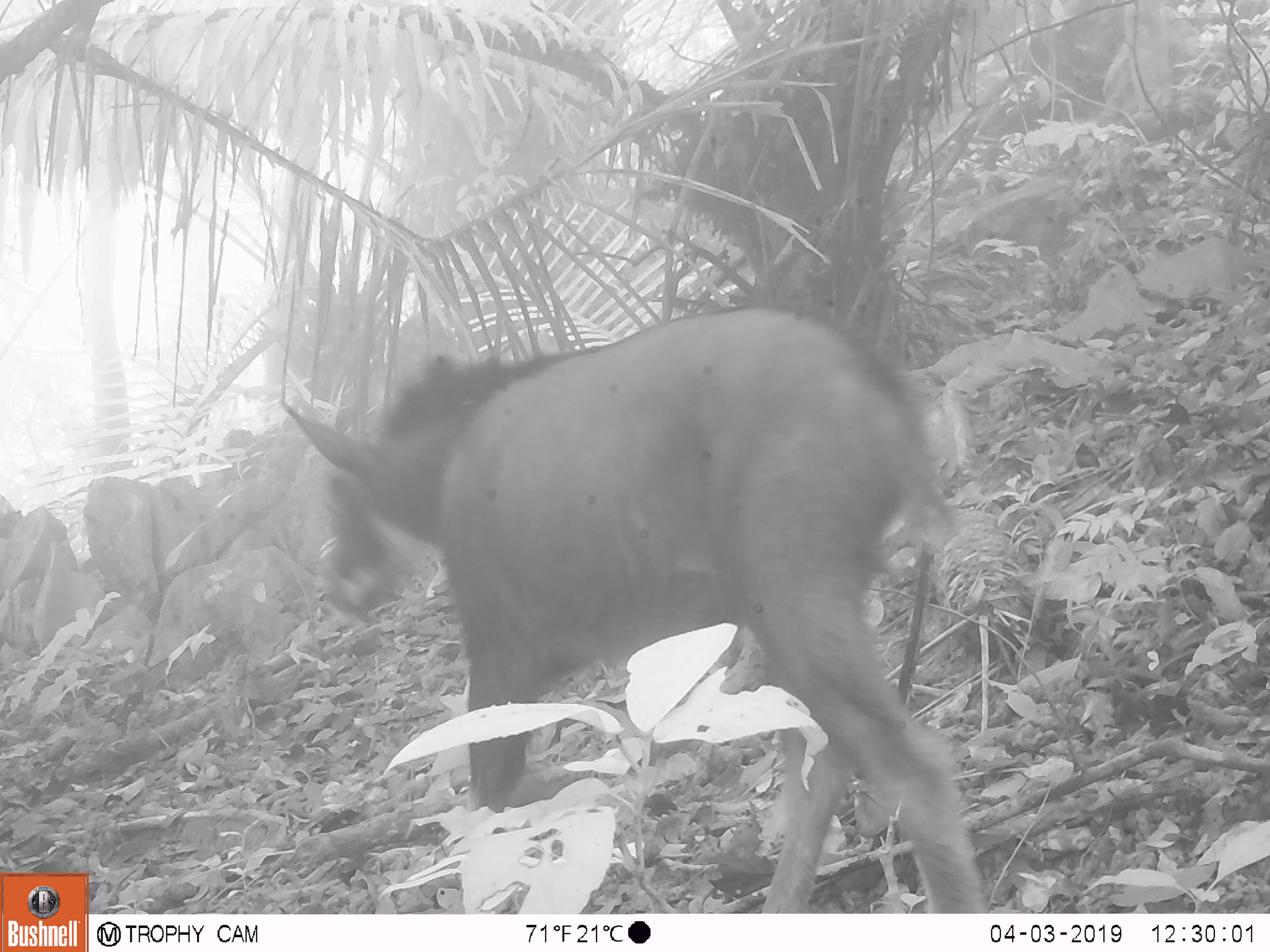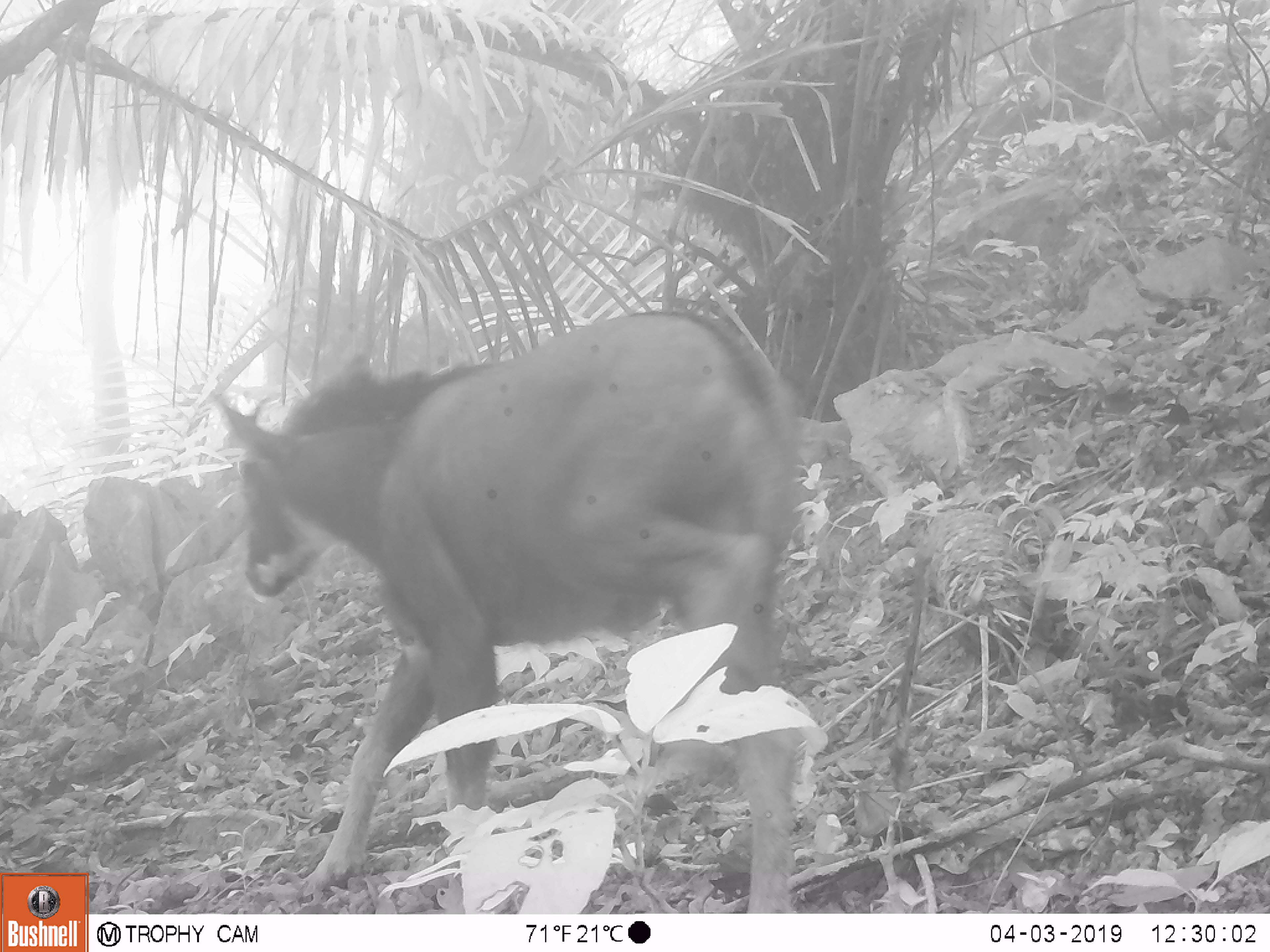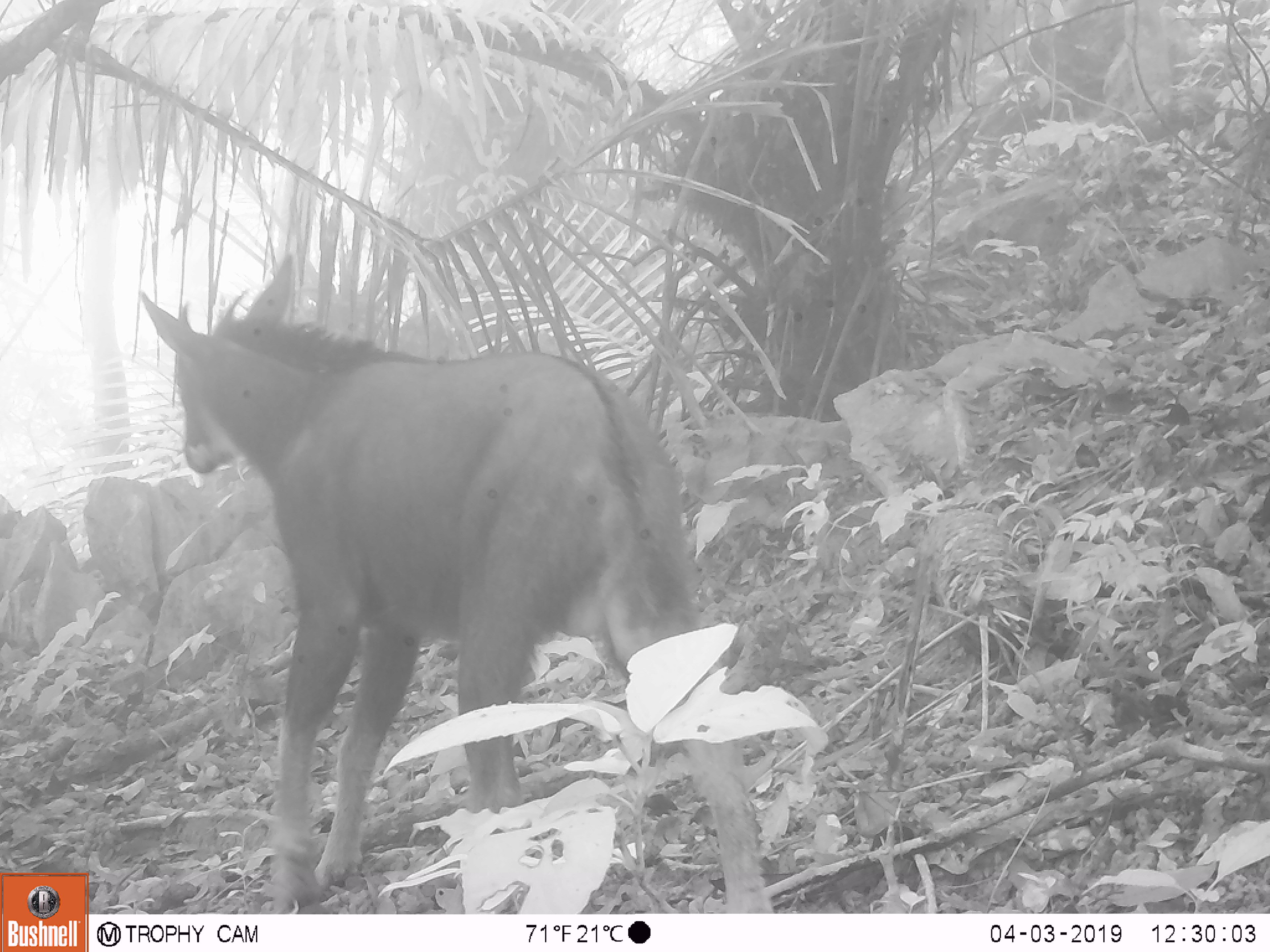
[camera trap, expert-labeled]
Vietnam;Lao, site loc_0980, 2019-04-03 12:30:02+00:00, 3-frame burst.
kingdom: Animalia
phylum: Chordata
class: Mammalia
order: Artiodactyla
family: Bovidae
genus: Capricornis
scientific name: Capricornis sumatraensis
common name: chinese serow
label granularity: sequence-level